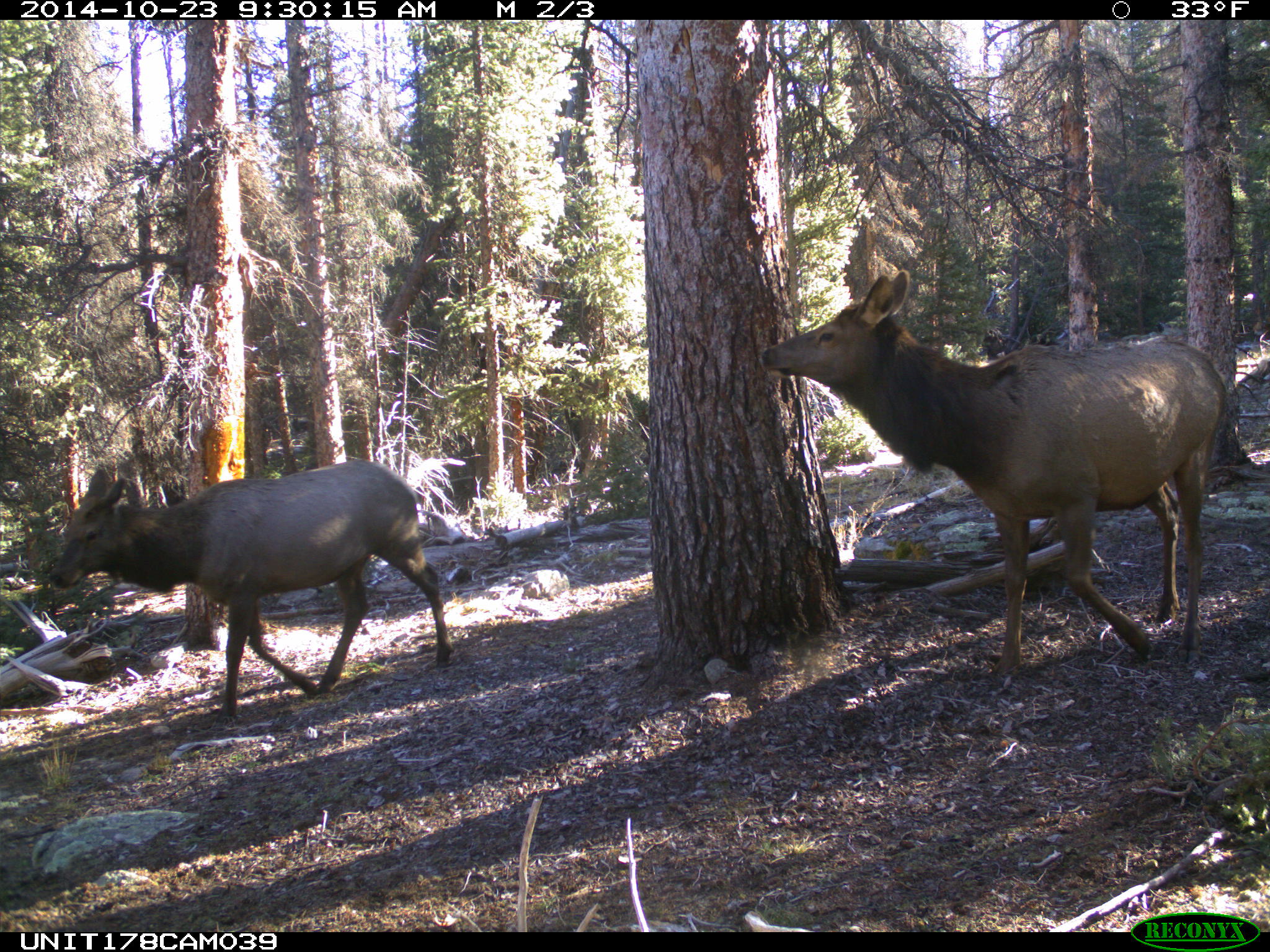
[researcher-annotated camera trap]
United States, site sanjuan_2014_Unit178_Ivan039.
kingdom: Animalia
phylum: Chordata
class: Mammalia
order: Artiodactyla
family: Cervidae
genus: Cervus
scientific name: Cervus elaphus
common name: red deer